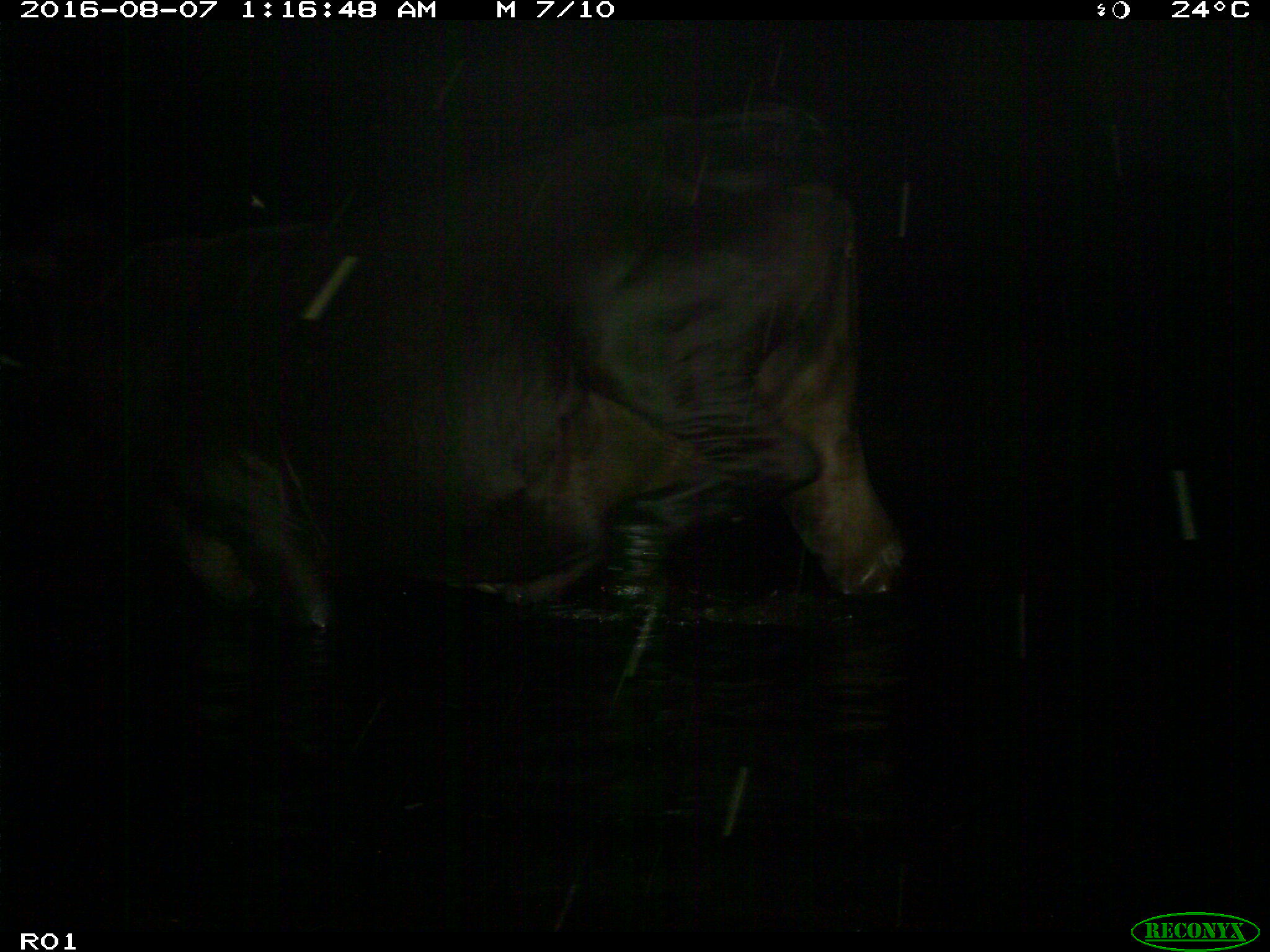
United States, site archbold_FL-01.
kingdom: Animalia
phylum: Chordata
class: Mammalia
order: Artiodactyla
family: Bovidae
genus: Bos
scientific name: Bos taurus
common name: domestic cow